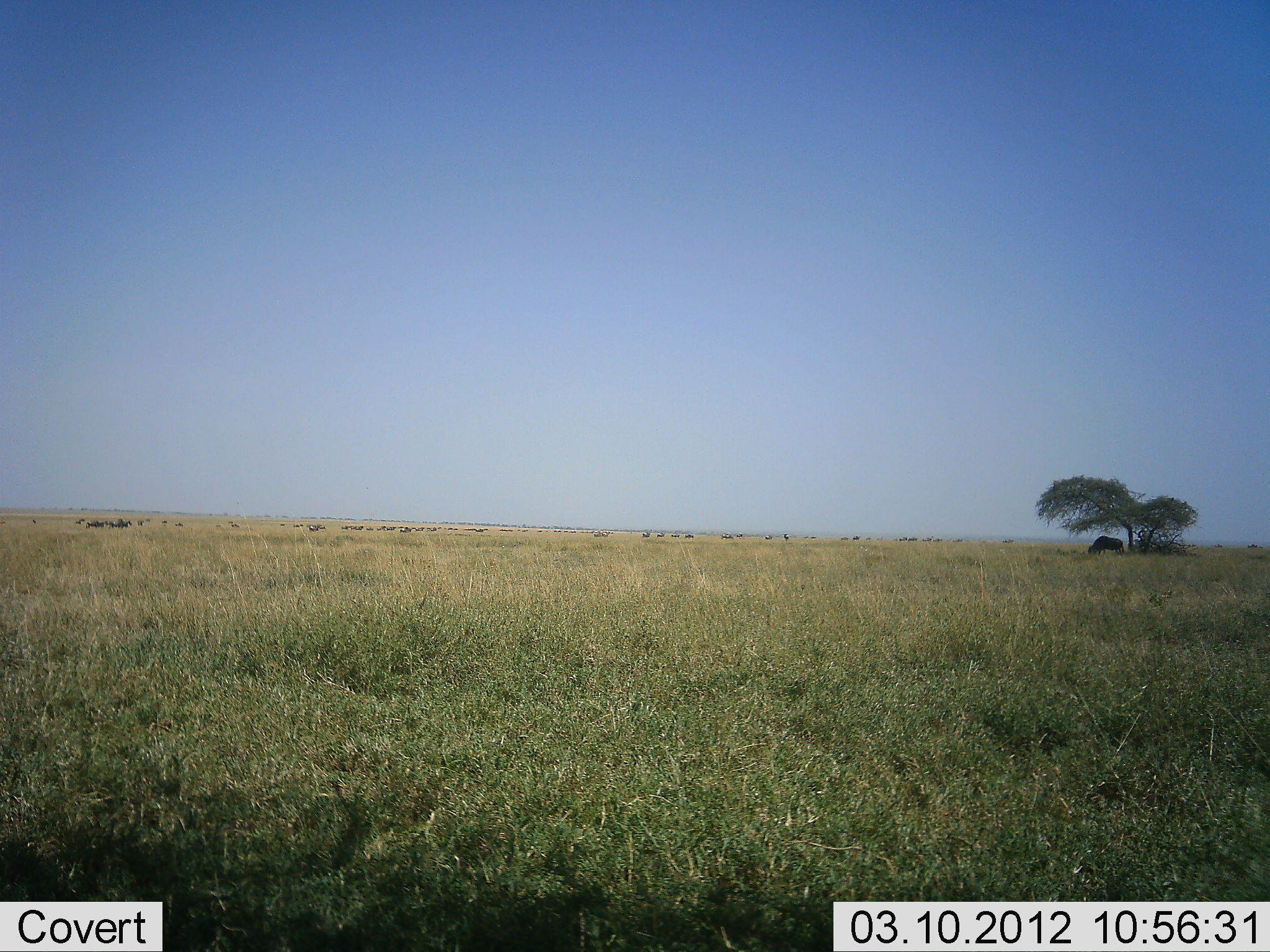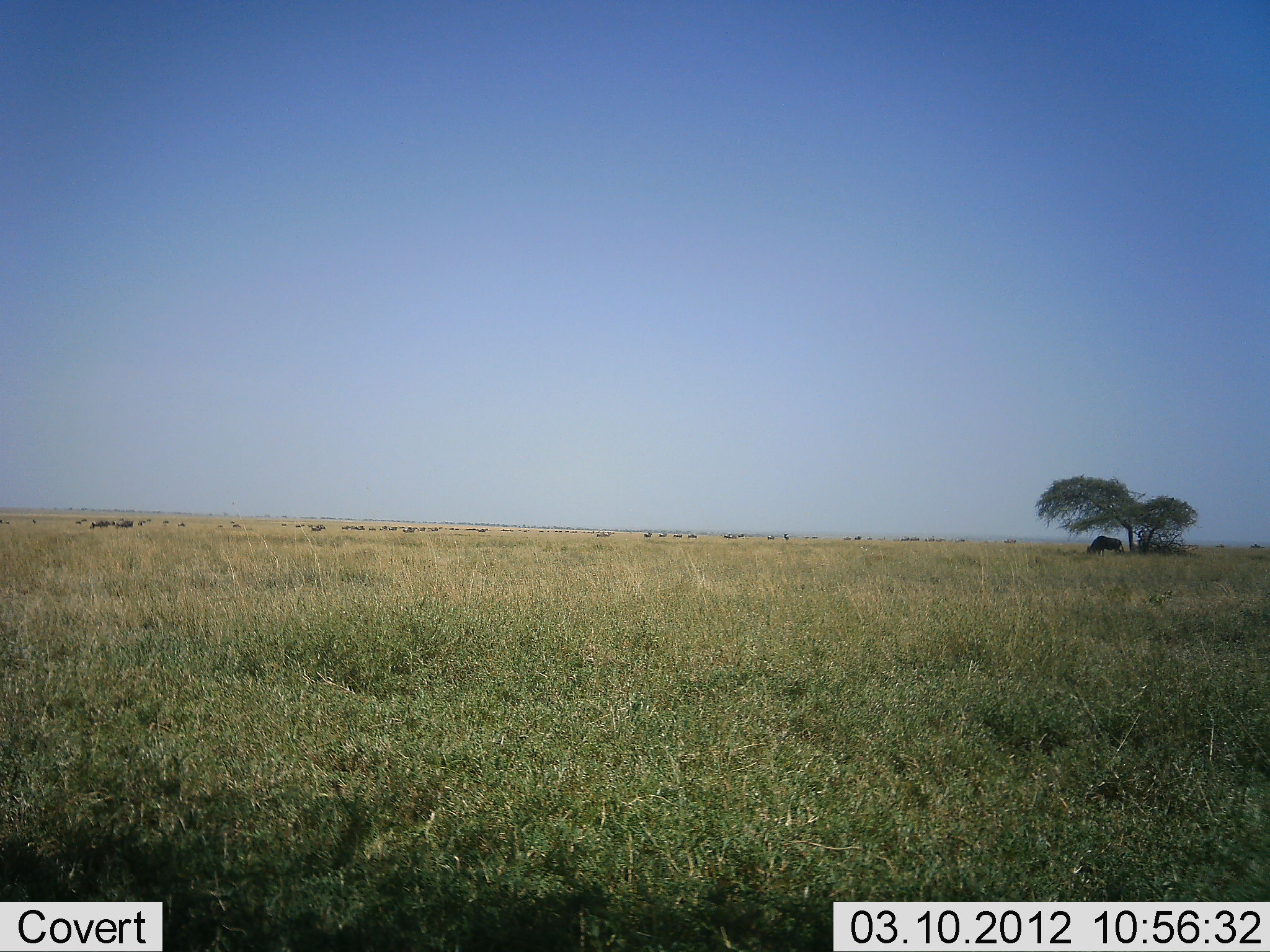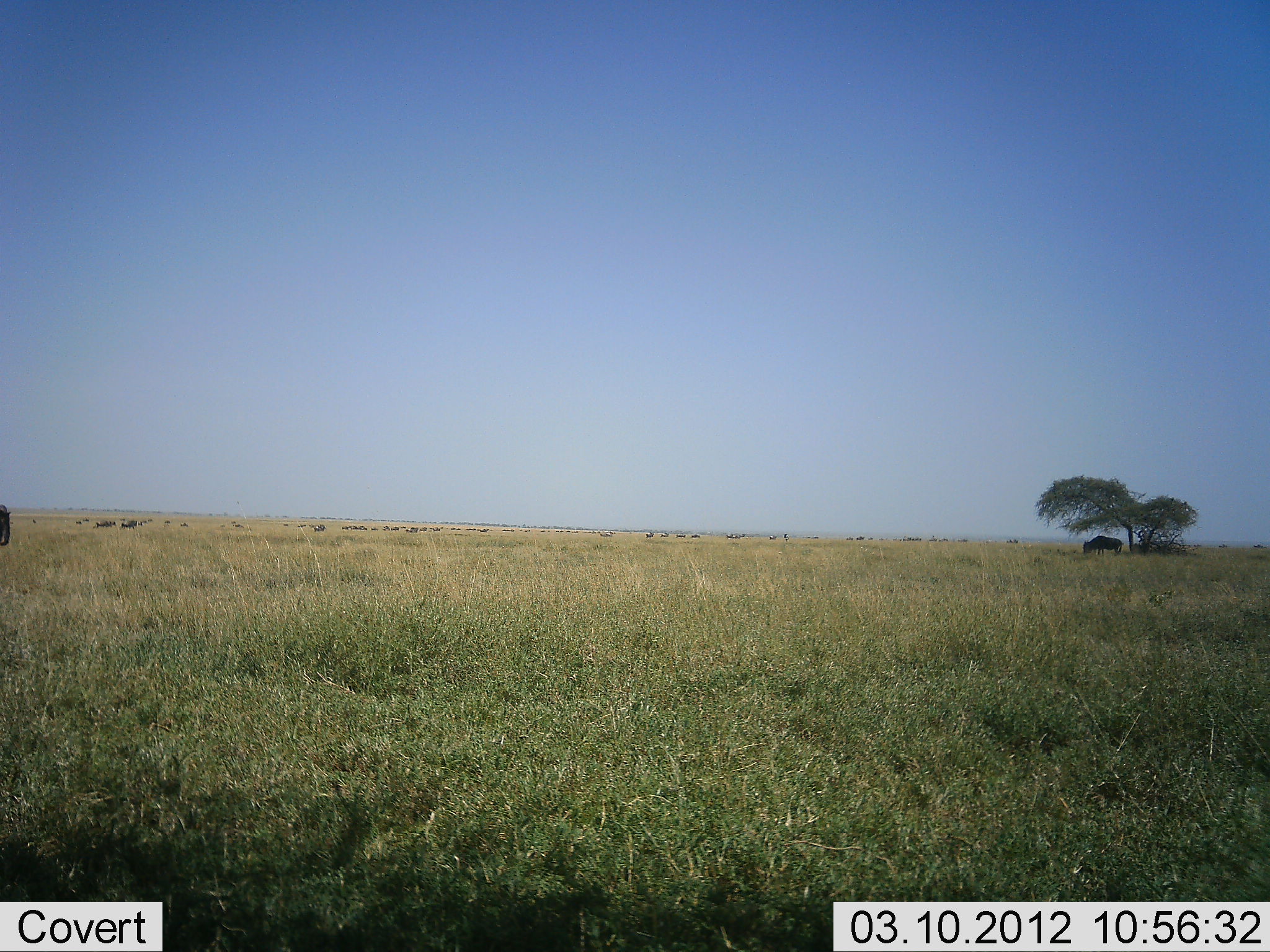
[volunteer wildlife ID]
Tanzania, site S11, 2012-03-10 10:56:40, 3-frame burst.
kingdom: Animalia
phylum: Chordata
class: Mammalia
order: Artiodactyla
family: Bovidae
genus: Connochaetes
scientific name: Connochaetes taurinus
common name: blue wildebeest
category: wildebeest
Wildebeest (blue wildebeest) (Connochaetes taurinus), count 11-50. Behavior (volunteer vote fractions): standing 36%, resting 0%, moving 79%, interacting 0%. Young present (vote fraction): 0%. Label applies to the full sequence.